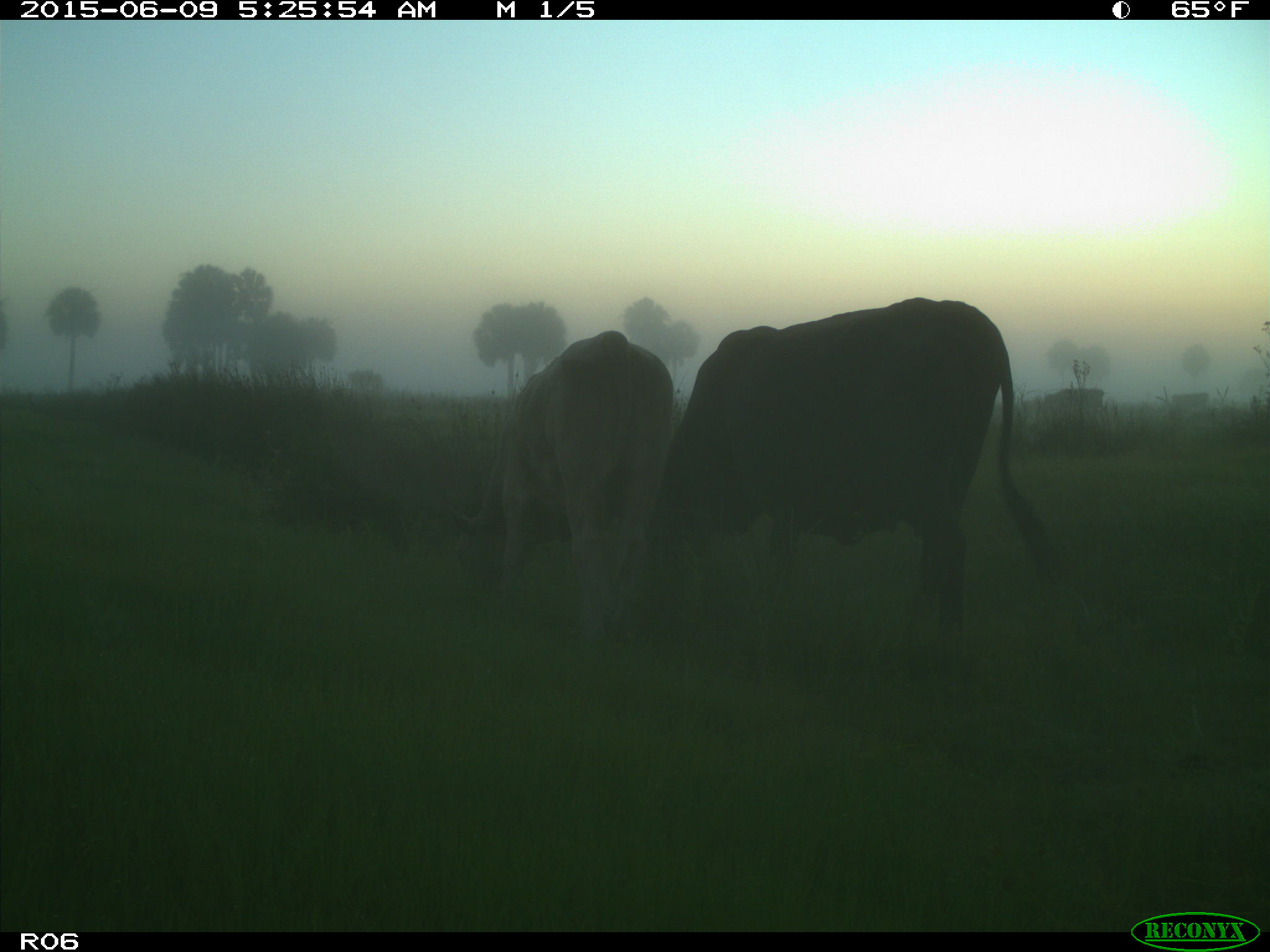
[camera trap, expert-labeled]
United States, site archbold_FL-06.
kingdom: Animalia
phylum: Chordata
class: Mammalia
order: Artiodactyla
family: Bovidae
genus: Bos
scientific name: Bos taurus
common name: domestic cow